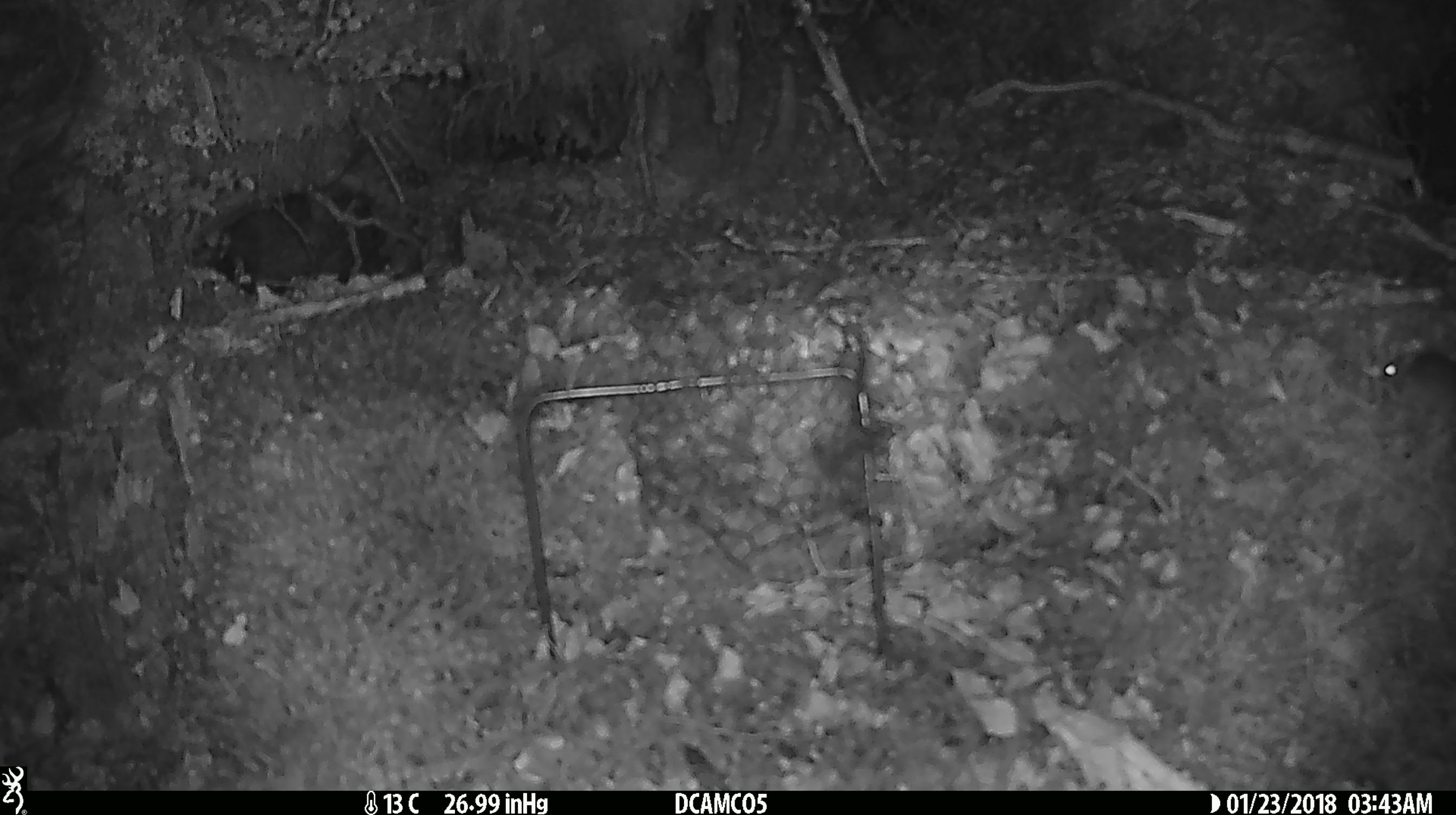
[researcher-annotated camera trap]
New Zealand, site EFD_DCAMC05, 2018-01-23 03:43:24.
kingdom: Animalia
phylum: Chordata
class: Mammalia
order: Rodentia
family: Muridae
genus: Mus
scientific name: Mus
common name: mouse